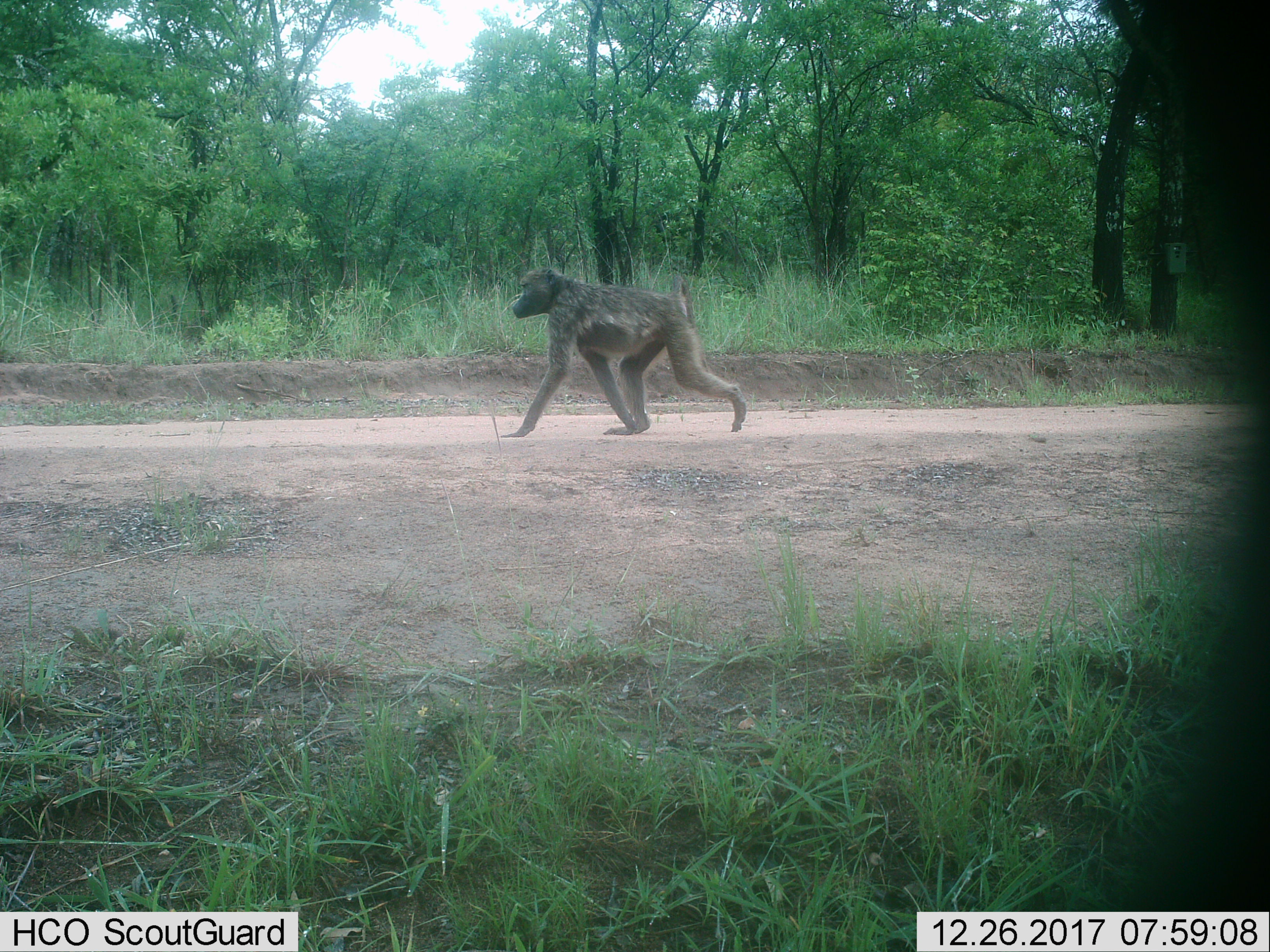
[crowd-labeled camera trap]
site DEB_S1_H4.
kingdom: Animalia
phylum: Chordata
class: Mammalia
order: Primates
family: Cercopithecidae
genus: Papio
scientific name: Papio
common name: baboon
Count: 1.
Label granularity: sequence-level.